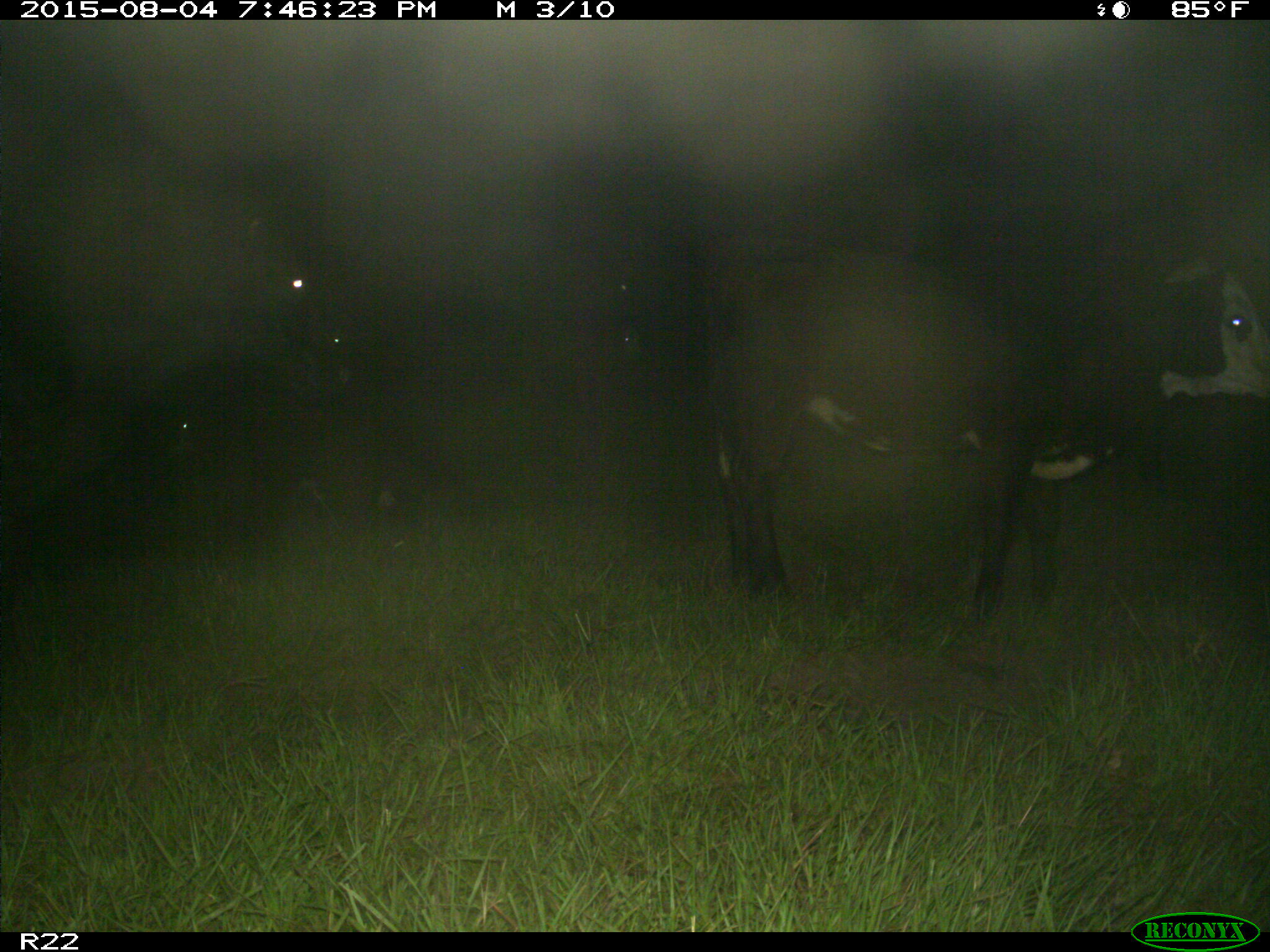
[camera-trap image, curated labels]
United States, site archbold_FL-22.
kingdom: Animalia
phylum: Chordata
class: Mammalia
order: Artiodactyla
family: Bovidae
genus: Bos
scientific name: Bos taurus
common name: domestic cow